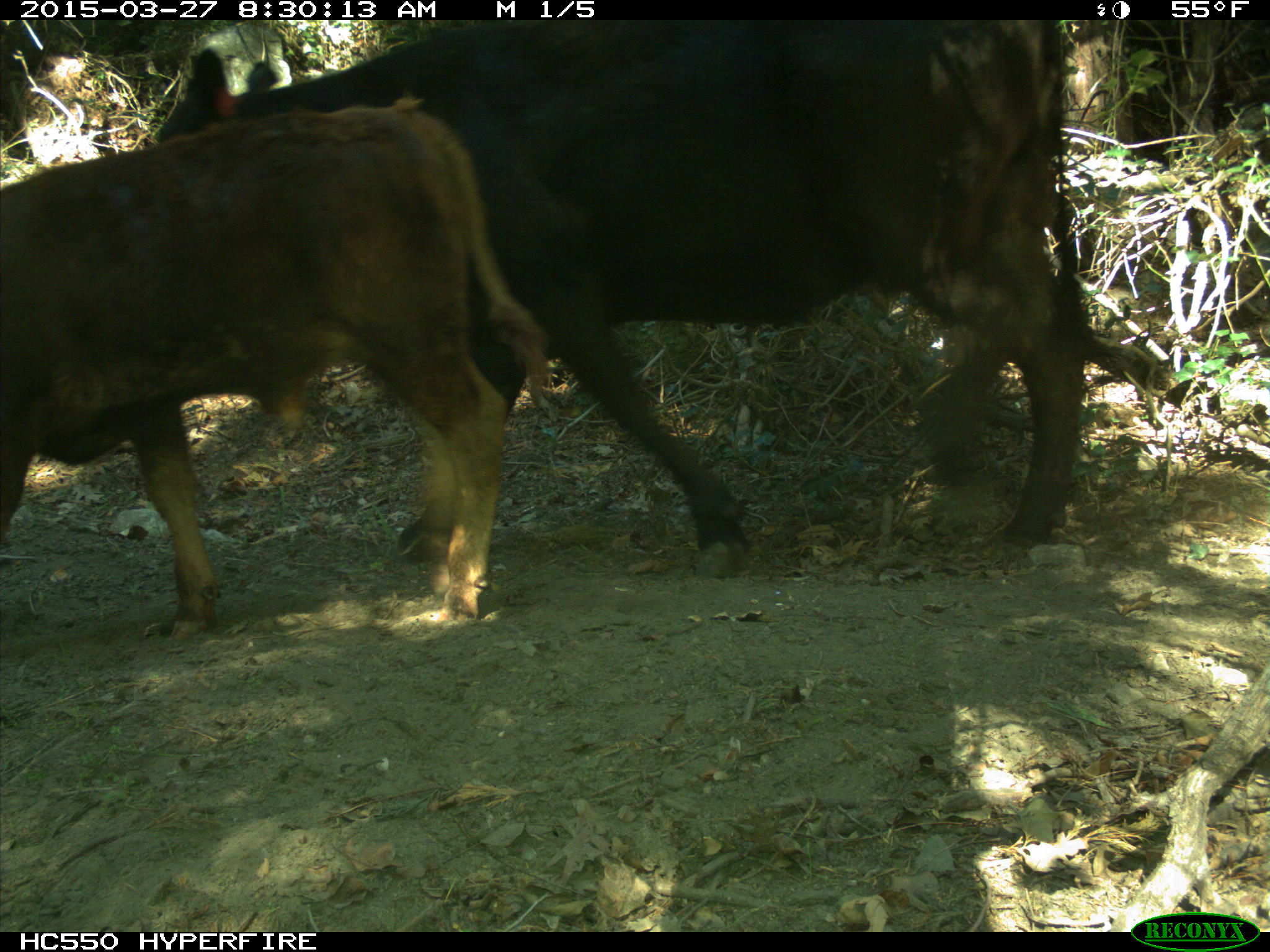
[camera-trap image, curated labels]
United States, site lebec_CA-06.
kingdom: Animalia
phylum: Chordata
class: Mammalia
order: Artiodactyla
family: Bovidae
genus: Bos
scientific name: Bos taurus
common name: domestic cow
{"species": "Bos taurus (domestic cow)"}